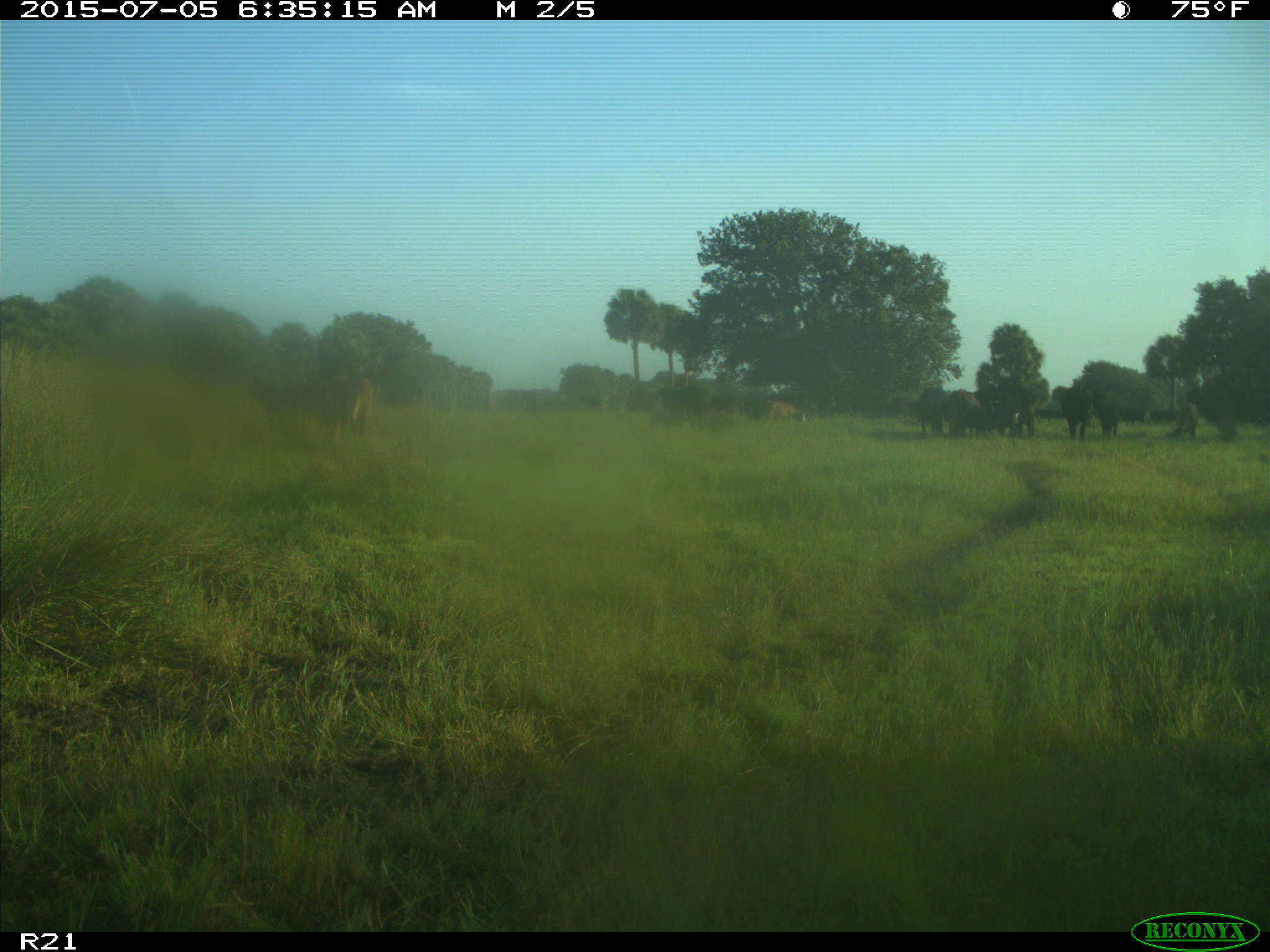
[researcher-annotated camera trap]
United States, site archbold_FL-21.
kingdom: Animalia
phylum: Chordata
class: Mammalia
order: Artiodactyla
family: Bovidae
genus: Bos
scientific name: Bos taurus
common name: domestic cow